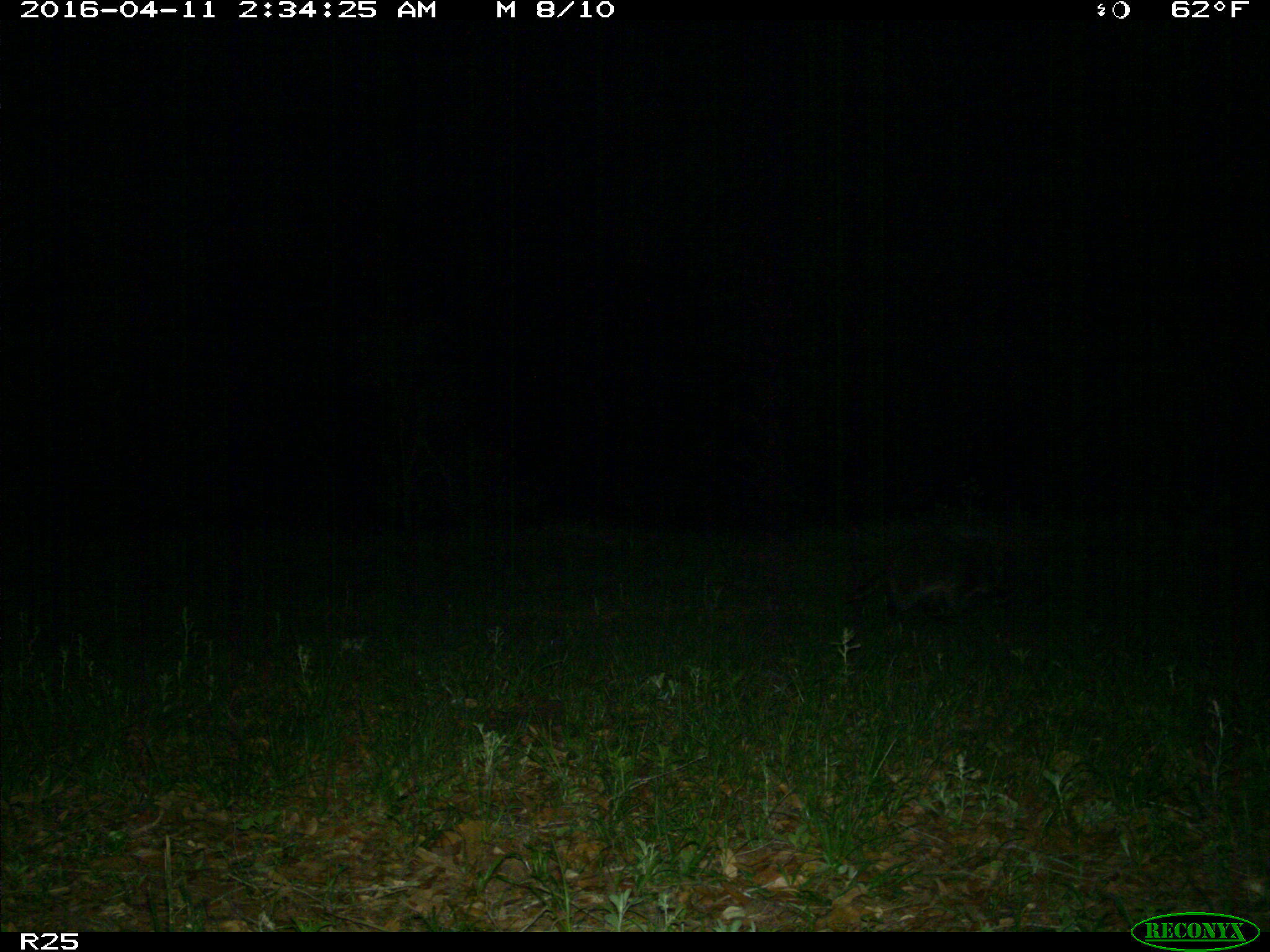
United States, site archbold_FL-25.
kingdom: Animalia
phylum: Chordata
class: Mammalia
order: Carnivora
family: Procyonidae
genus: Procyon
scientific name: Procyon lotor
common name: common raccoon